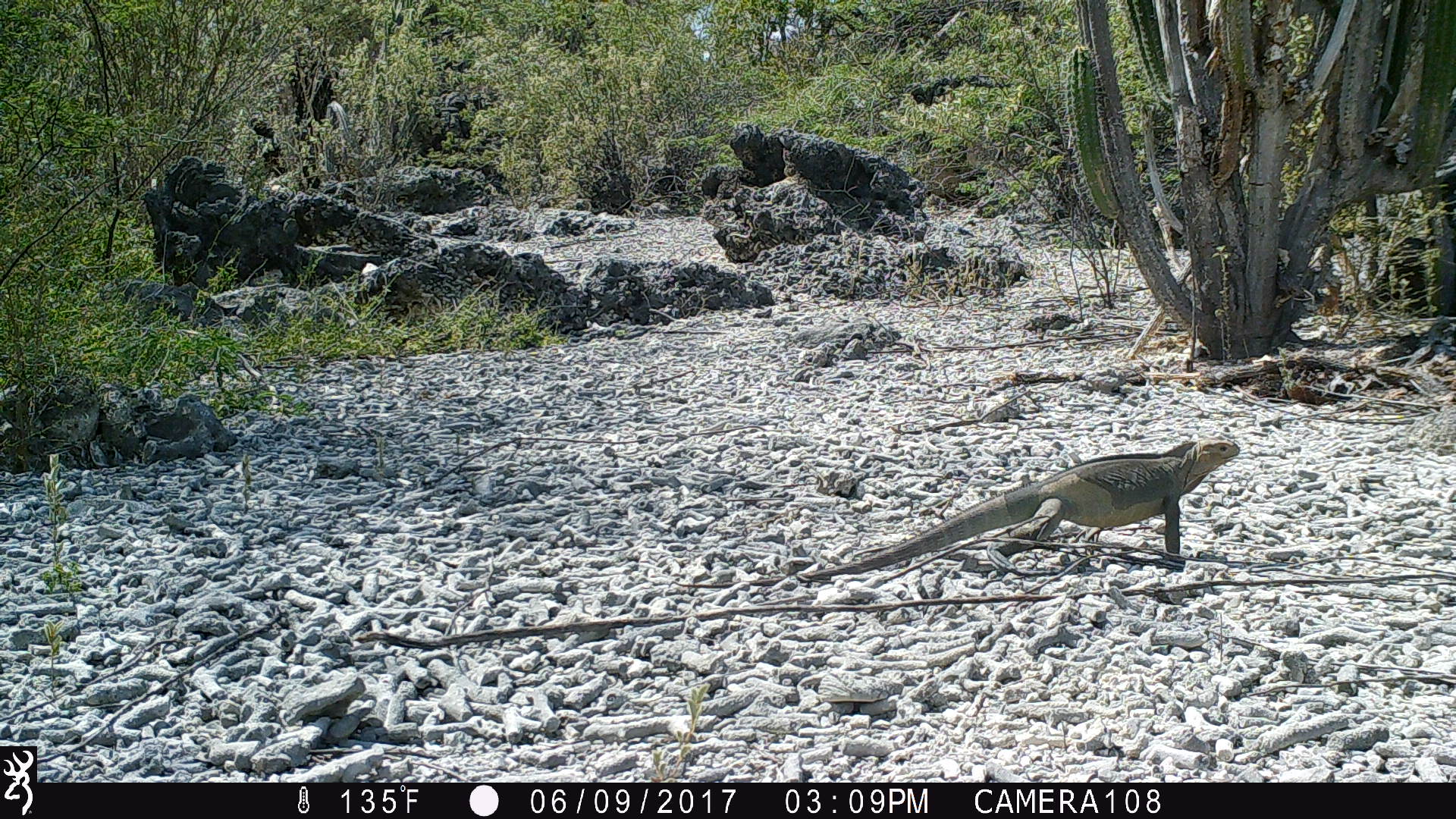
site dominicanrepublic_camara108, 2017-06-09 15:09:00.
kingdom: Animalia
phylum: Chordata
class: Reptilia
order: Squamata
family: Iguanidae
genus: Iguana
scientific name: Iguana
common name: typical iguanas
Iguana (typical iguanas).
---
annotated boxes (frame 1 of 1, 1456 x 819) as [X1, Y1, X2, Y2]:
iguana: [793, 435, 1249, 580]